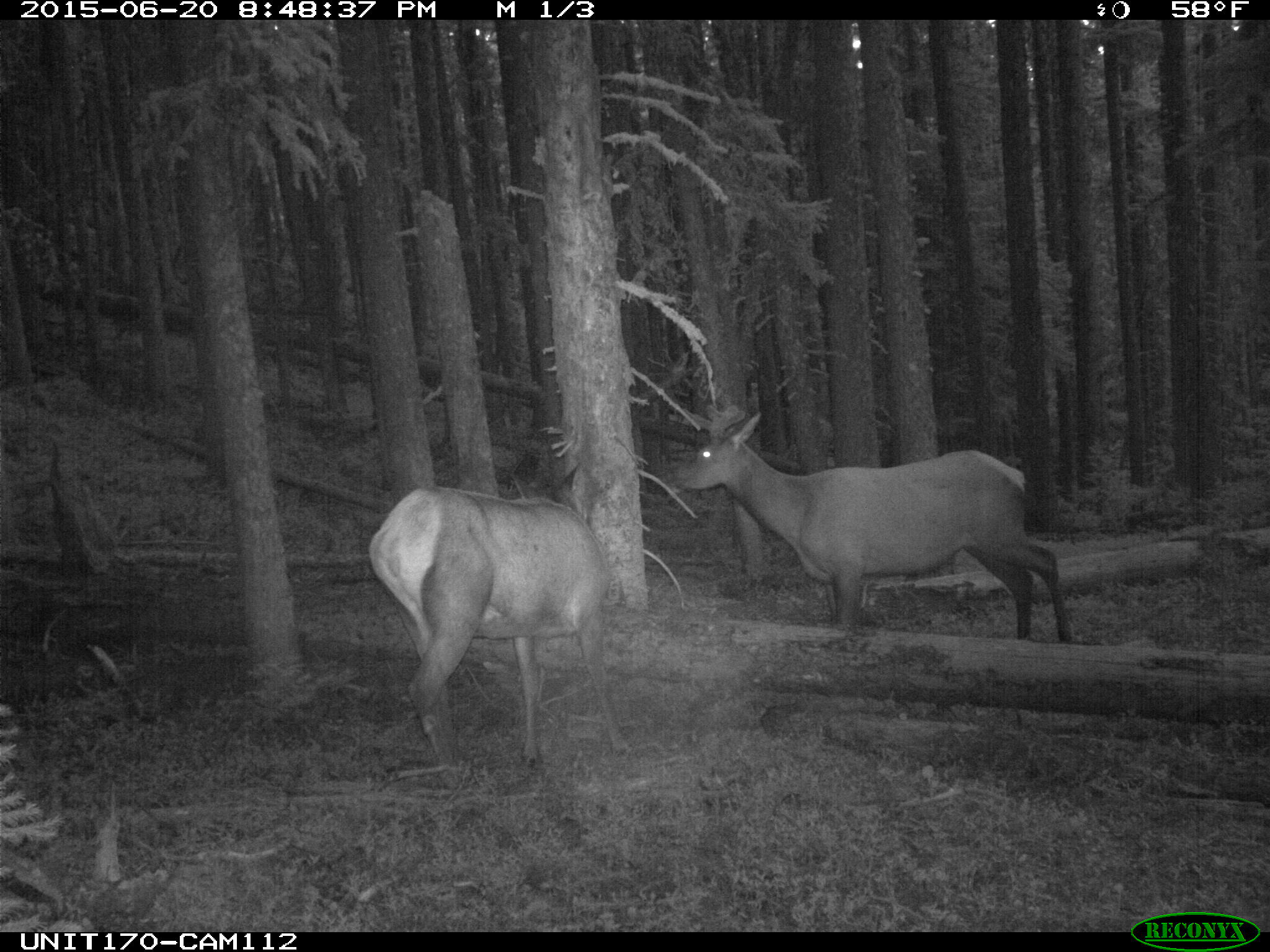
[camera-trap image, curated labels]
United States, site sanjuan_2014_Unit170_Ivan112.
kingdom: Animalia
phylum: Chordata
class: Mammalia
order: Artiodactyla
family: Cervidae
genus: Cervus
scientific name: Cervus elaphus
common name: red deer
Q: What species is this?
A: Cervus elaphus (red deer).